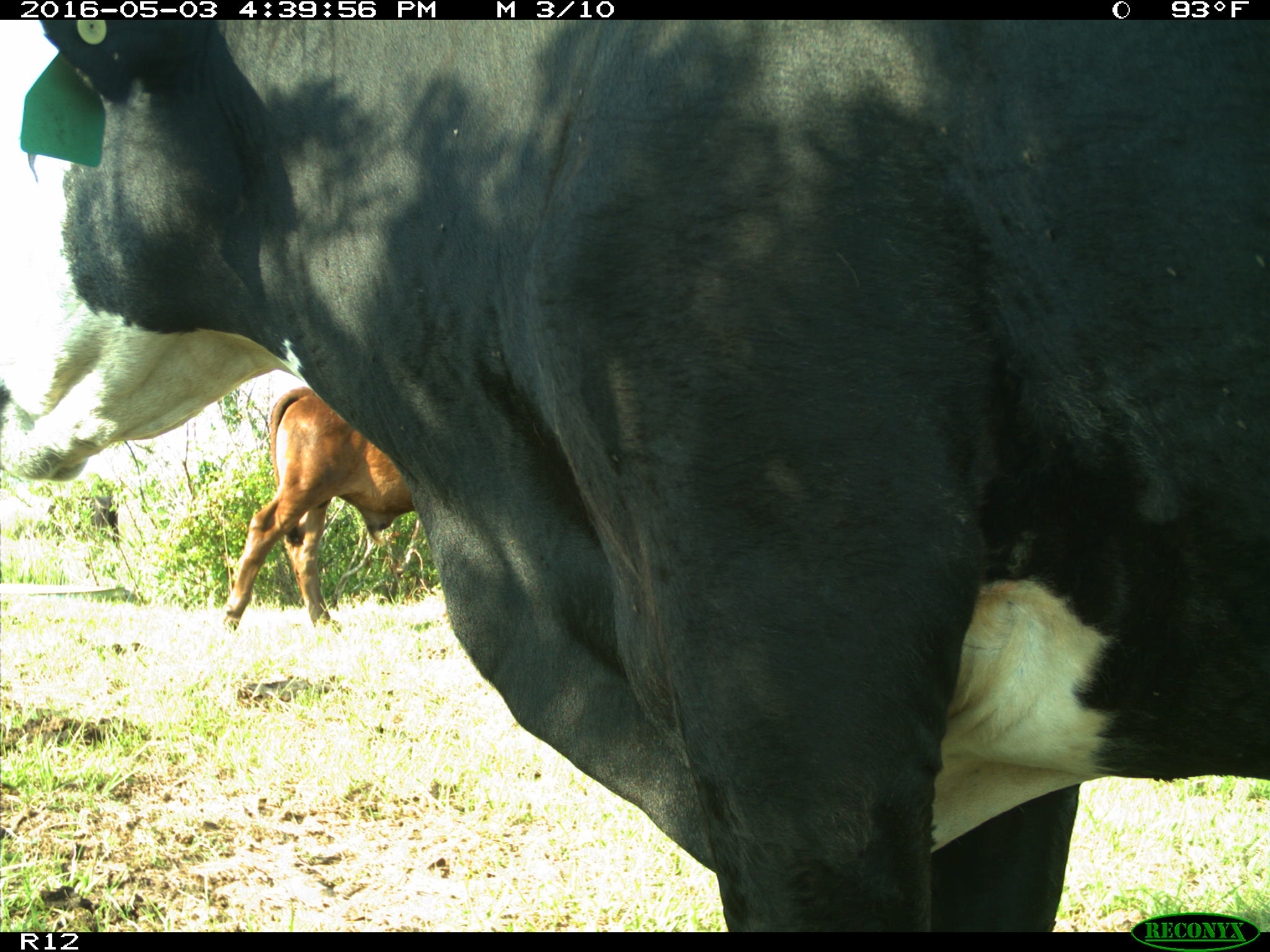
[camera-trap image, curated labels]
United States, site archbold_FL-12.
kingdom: Animalia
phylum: Chordata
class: Mammalia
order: Artiodactyla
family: Bovidae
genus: Bos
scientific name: Bos taurus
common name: domestic cow